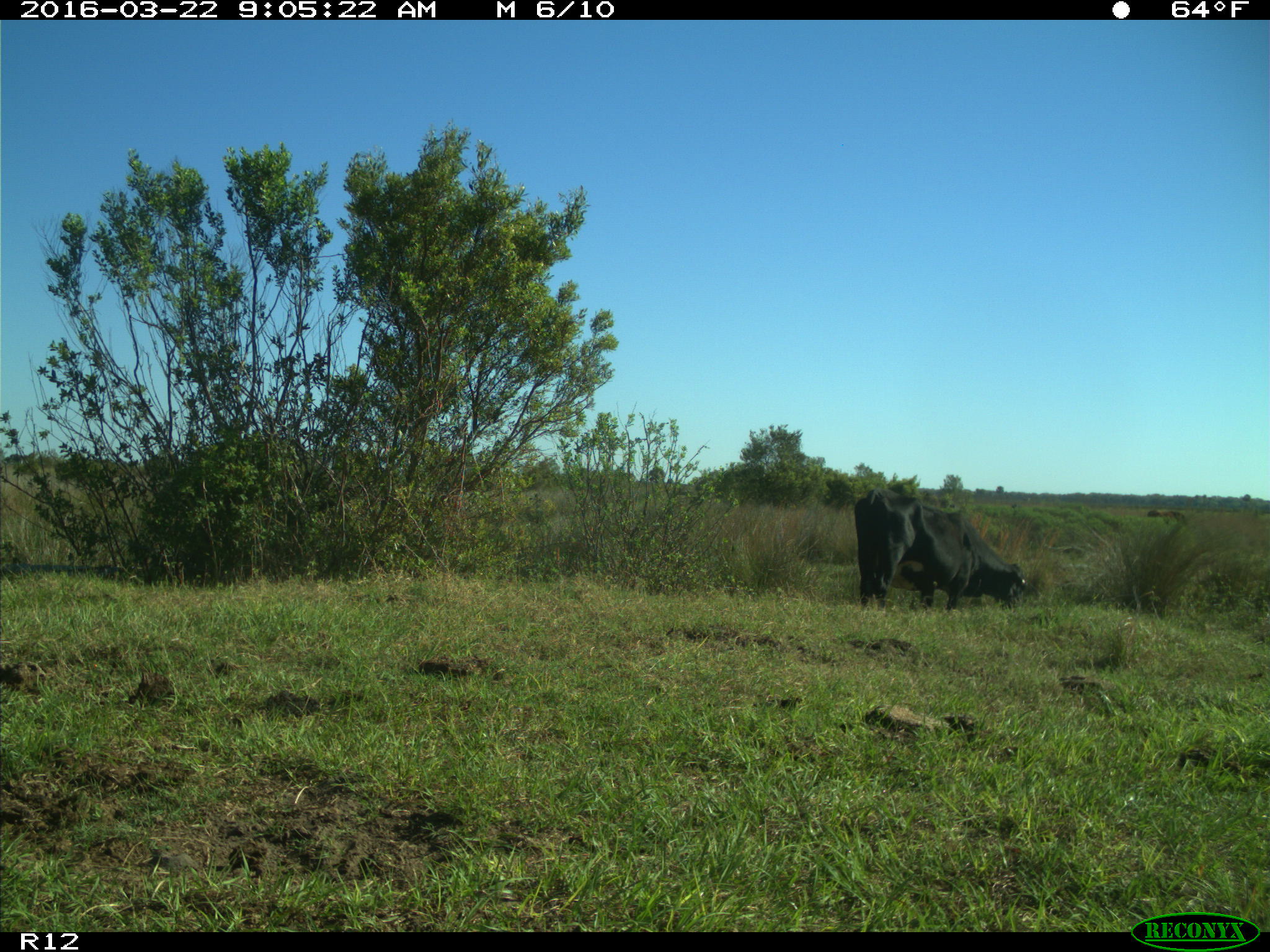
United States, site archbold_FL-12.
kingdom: Animalia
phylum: Chordata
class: Mammalia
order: Artiodactyla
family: Bovidae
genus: Bos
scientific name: Bos taurus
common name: domestic cow